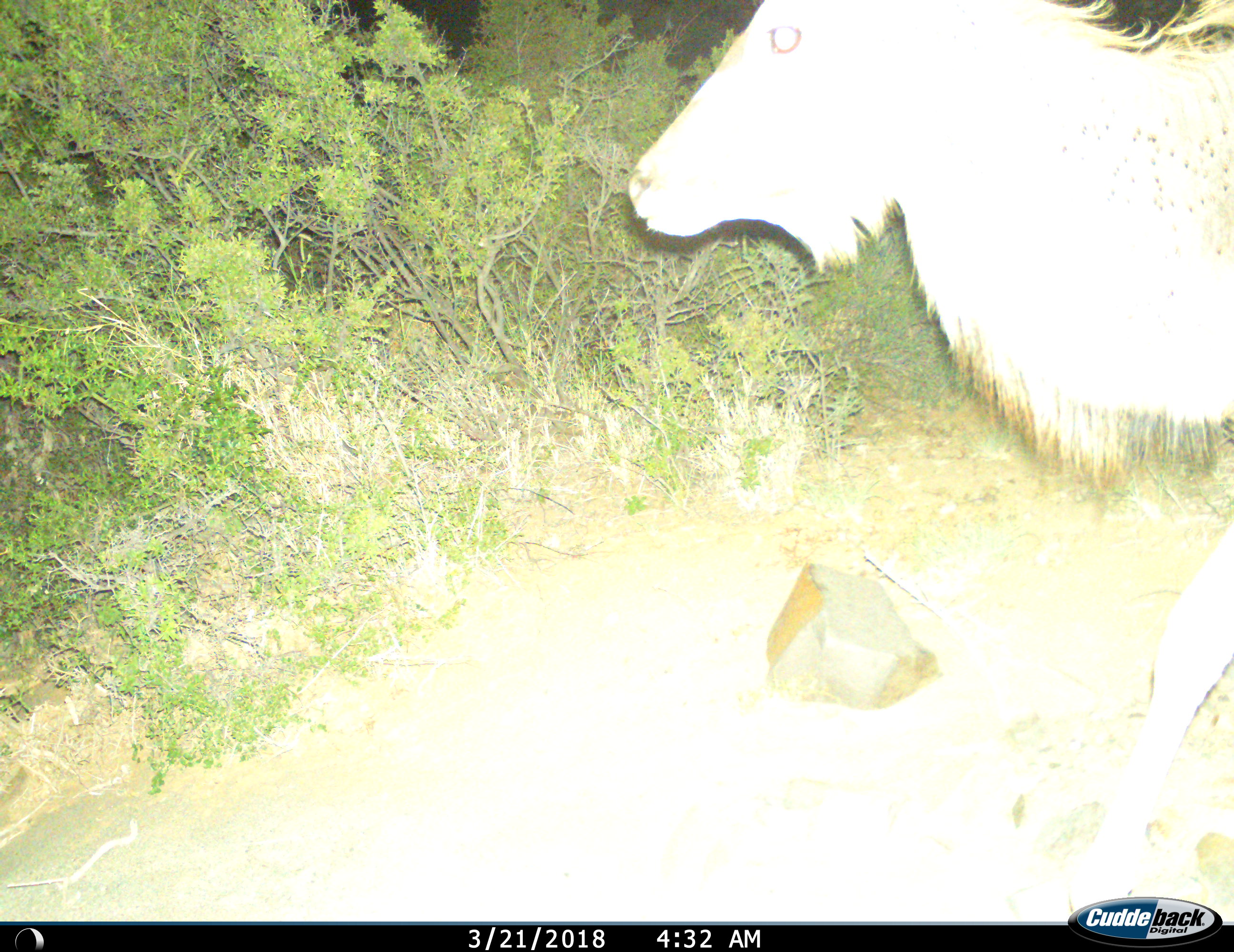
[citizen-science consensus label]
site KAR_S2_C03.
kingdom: Animalia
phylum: Chordata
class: Mammalia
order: Artiodactyla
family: Bovidae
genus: Tragelaphus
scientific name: Tragelaphus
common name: kudu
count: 1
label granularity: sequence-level